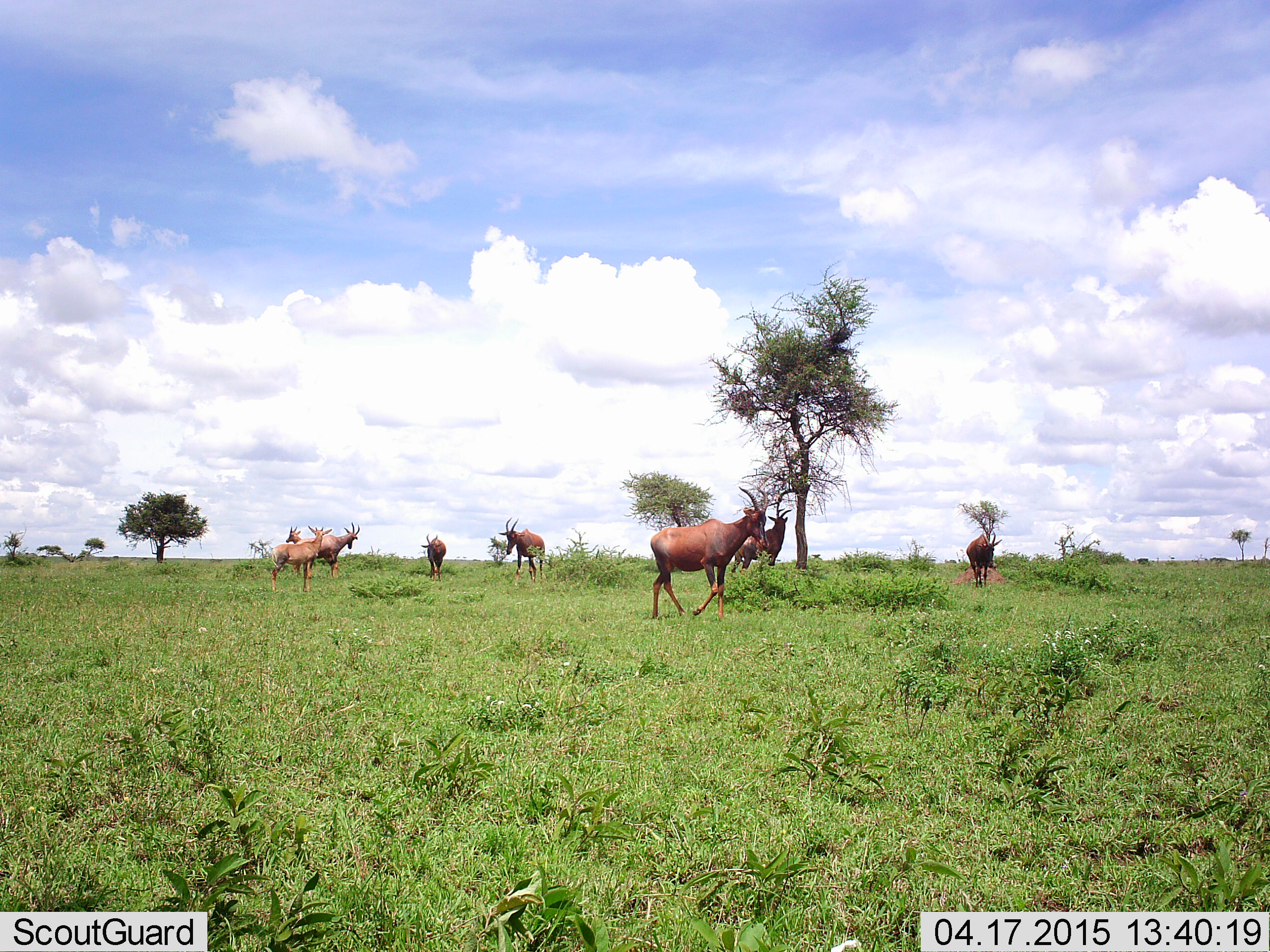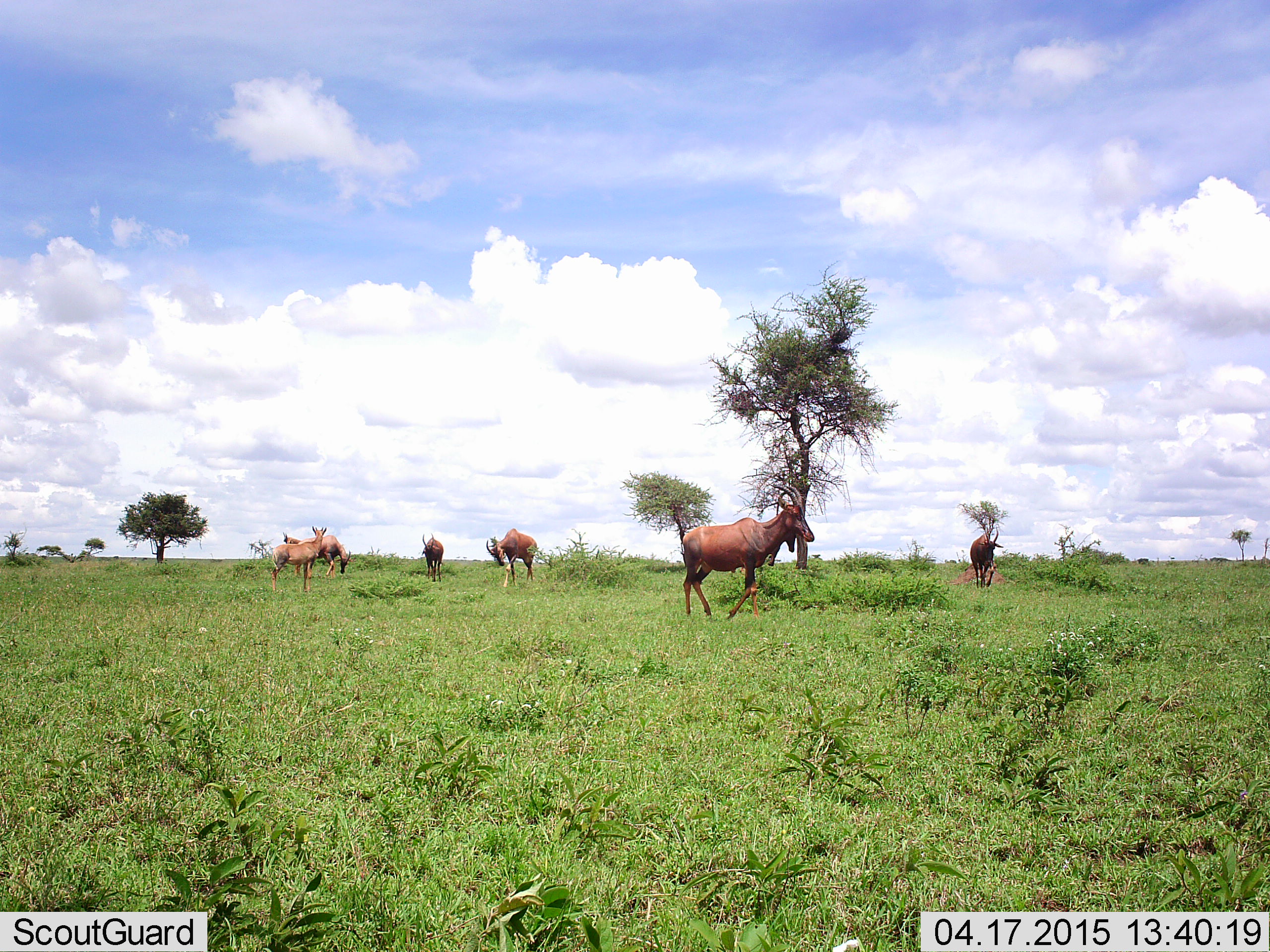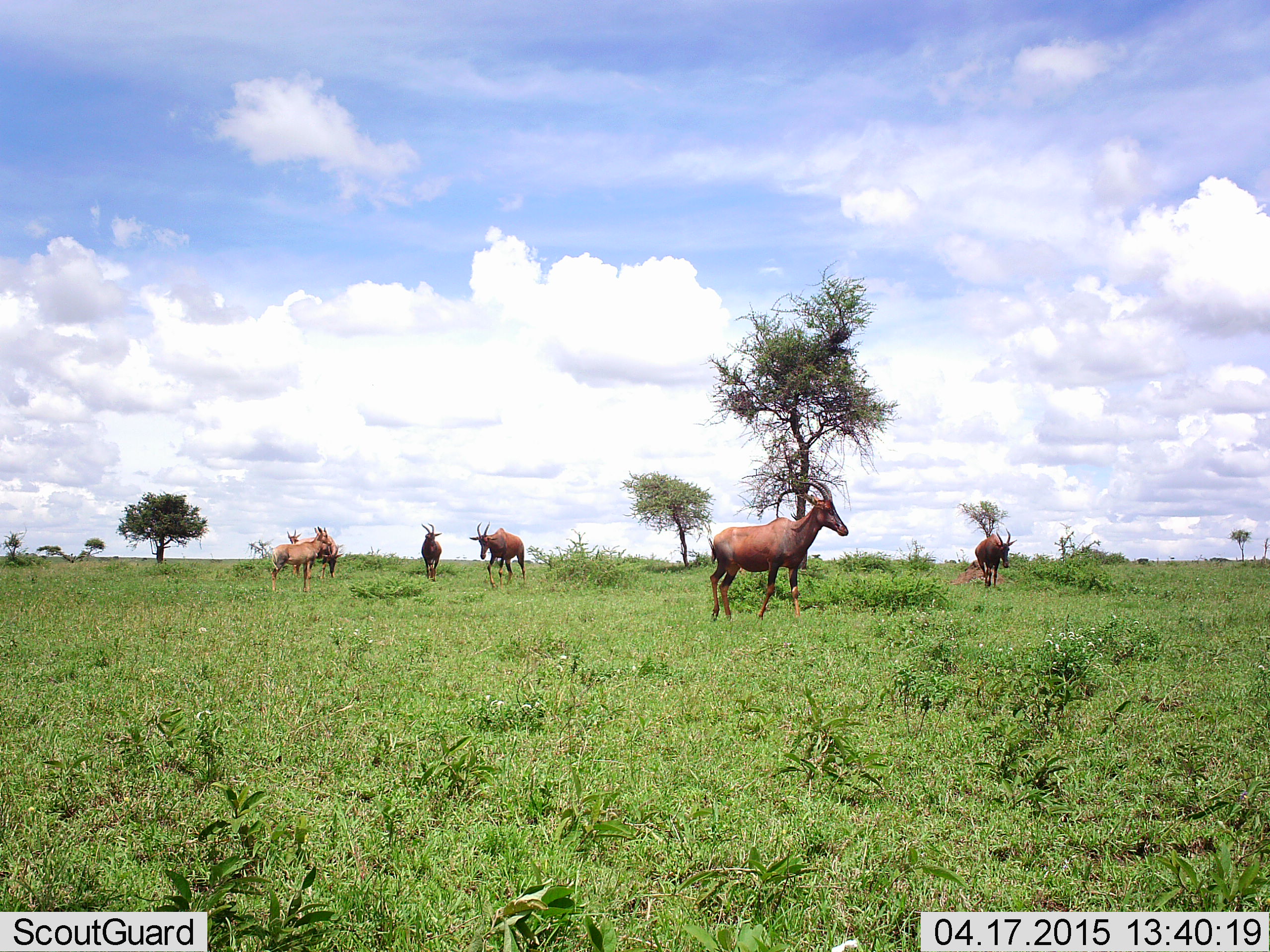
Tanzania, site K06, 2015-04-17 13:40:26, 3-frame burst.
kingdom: Animalia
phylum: Chordata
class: Mammalia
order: Artiodactyla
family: Bovidae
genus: Damaliscus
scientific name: Damaliscus lunatus jimela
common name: topi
Topi (Damaliscus lunatus jimela), count 8. Behavior (volunteer vote fractions): standing 90%, resting 0%, moving 80%, interacting 0%. Young present (vote fraction): 10%. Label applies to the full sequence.